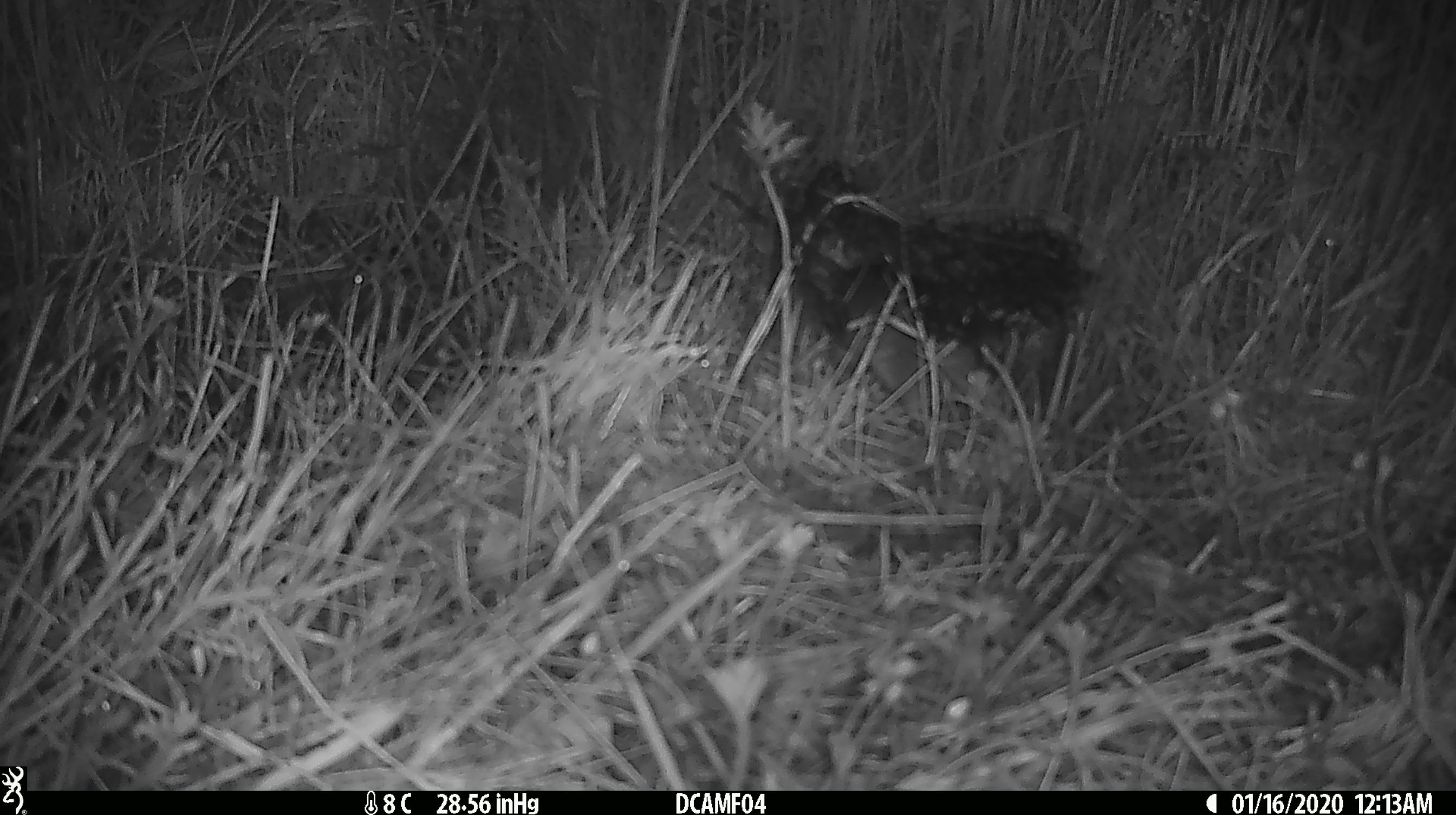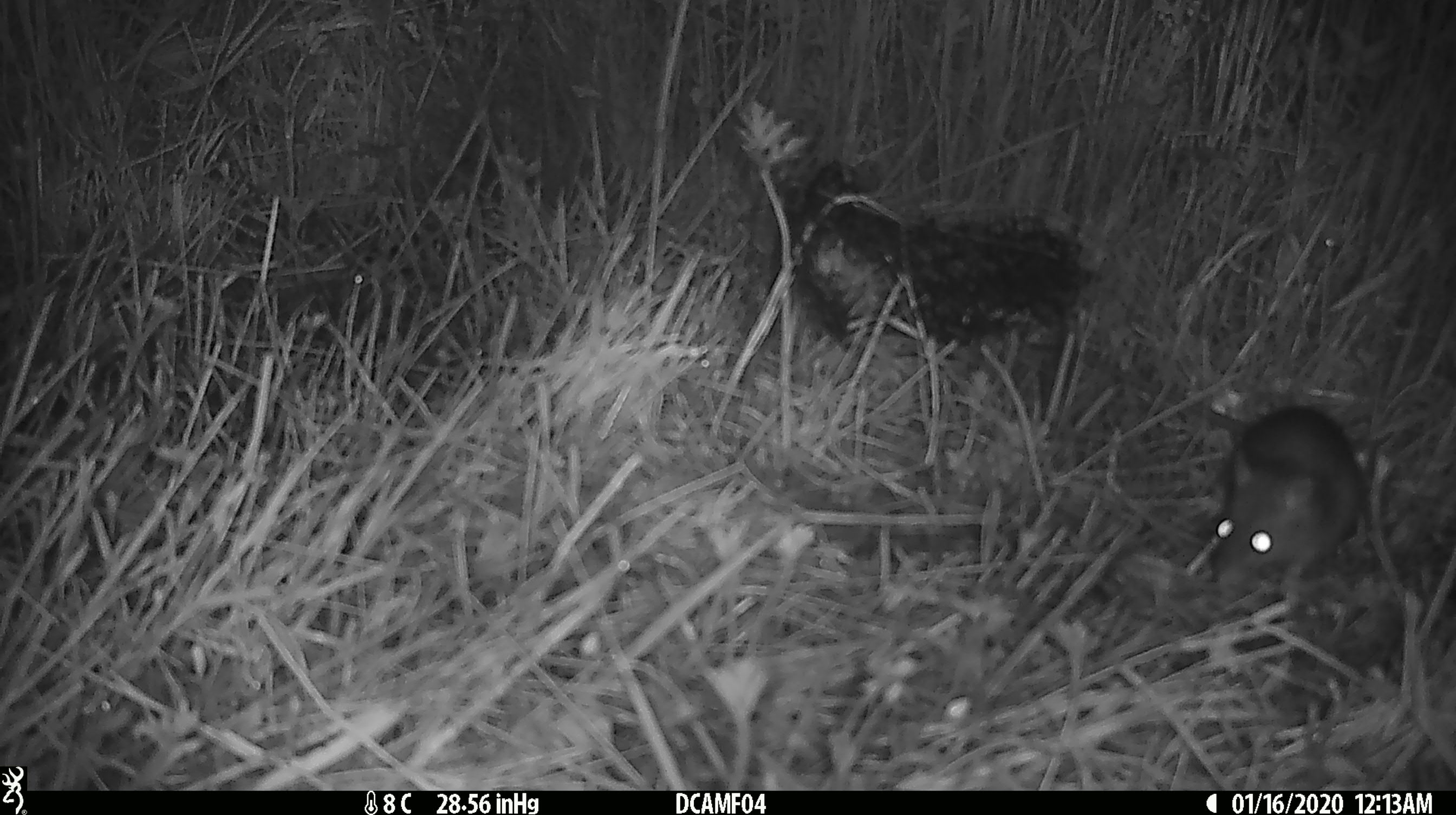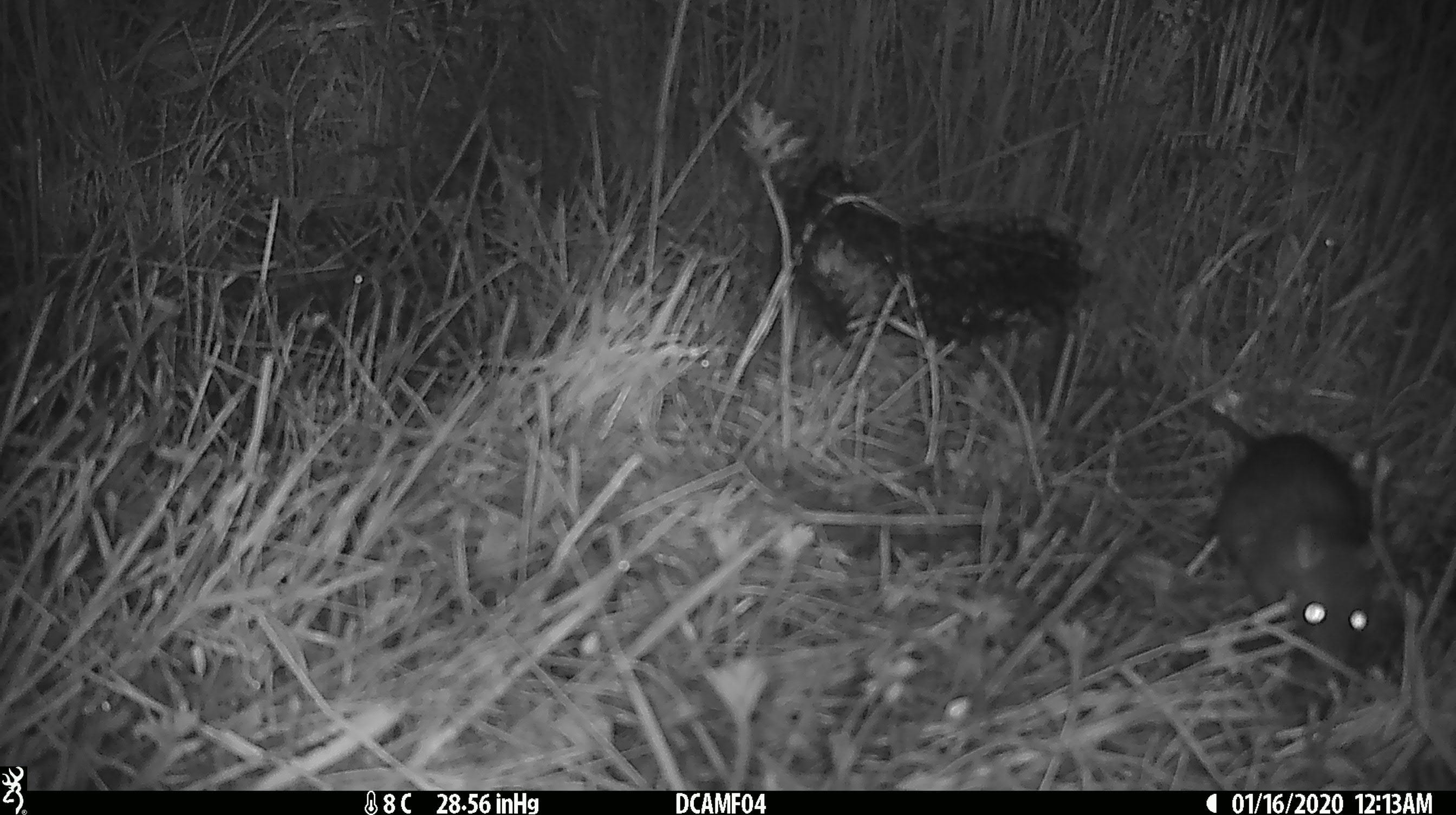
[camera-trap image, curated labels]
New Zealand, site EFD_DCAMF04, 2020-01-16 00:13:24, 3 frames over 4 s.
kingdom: Animalia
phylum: Chordata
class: Mammalia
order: Rodentia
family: Muridae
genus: Rattus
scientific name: Rattus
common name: rat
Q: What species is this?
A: Rat (Rattus).